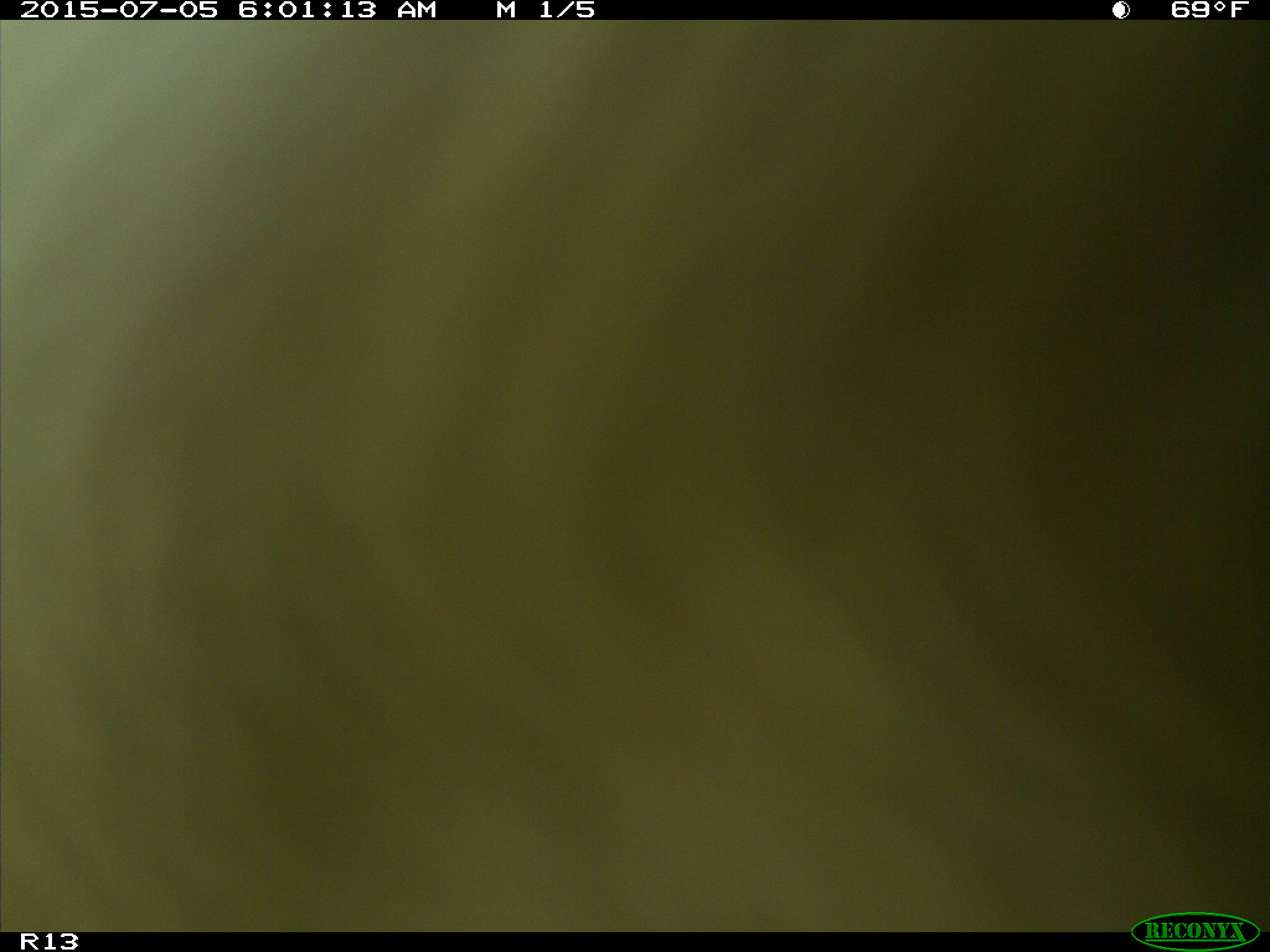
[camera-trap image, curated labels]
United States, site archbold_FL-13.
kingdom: Animalia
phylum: Chordata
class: Mammalia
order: Artiodactyla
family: Bovidae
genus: Bos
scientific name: Bos taurus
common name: domestic cow